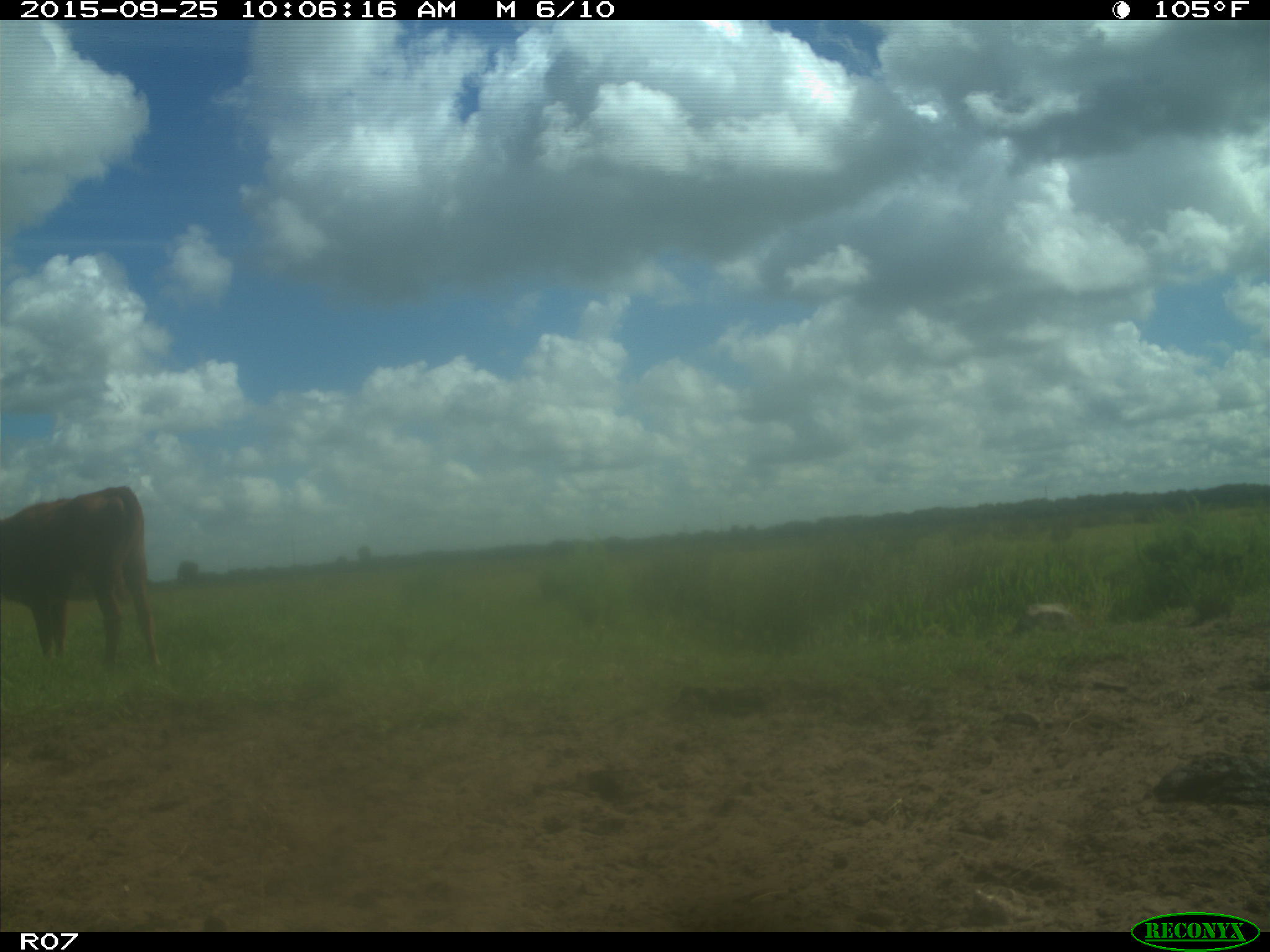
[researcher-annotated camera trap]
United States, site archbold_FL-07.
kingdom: Animalia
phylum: Chordata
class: Mammalia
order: Artiodactyla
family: Bovidae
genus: Bos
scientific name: Bos taurus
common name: domestic cow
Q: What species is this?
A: Bos taurus (domestic cow).